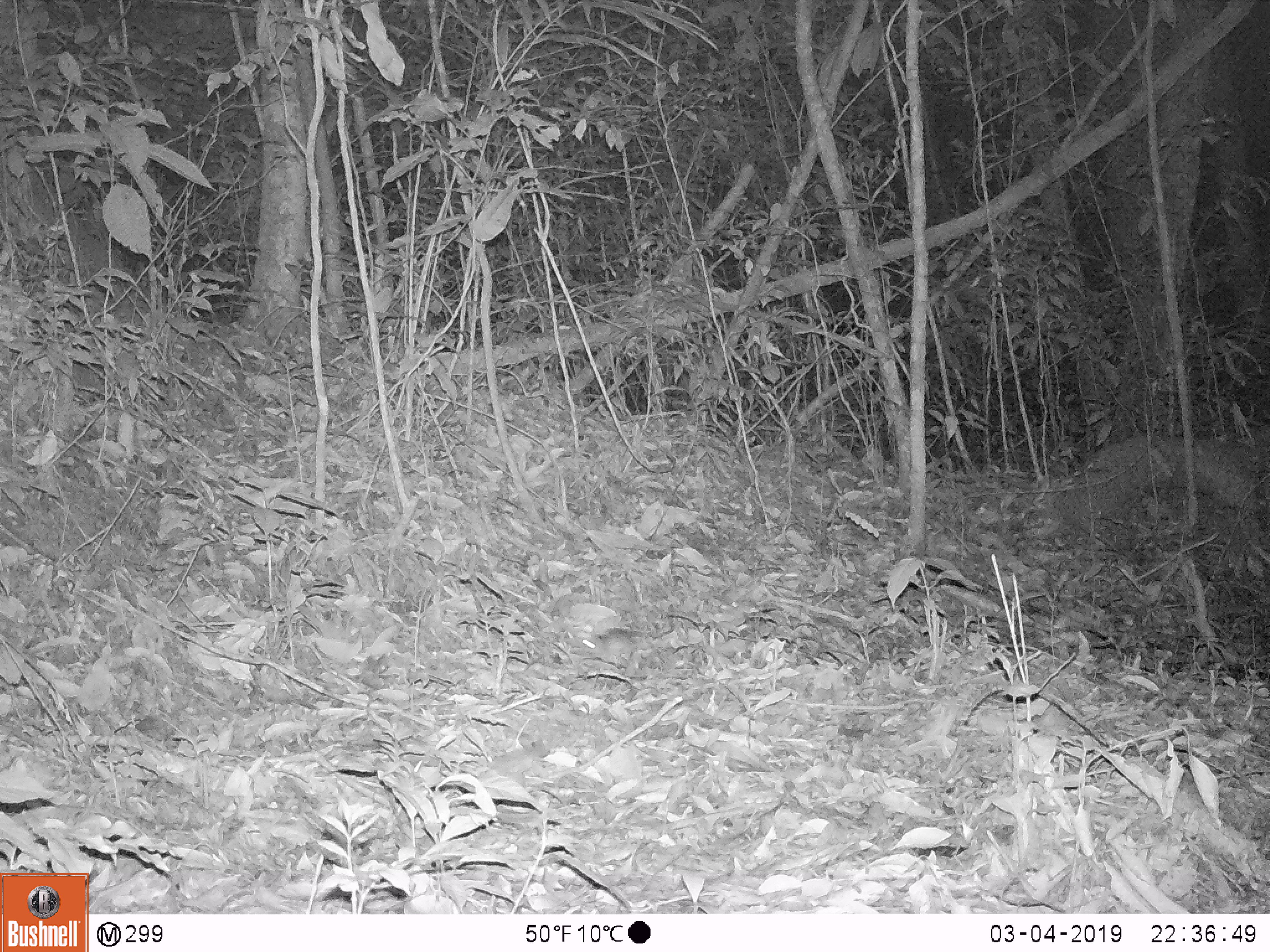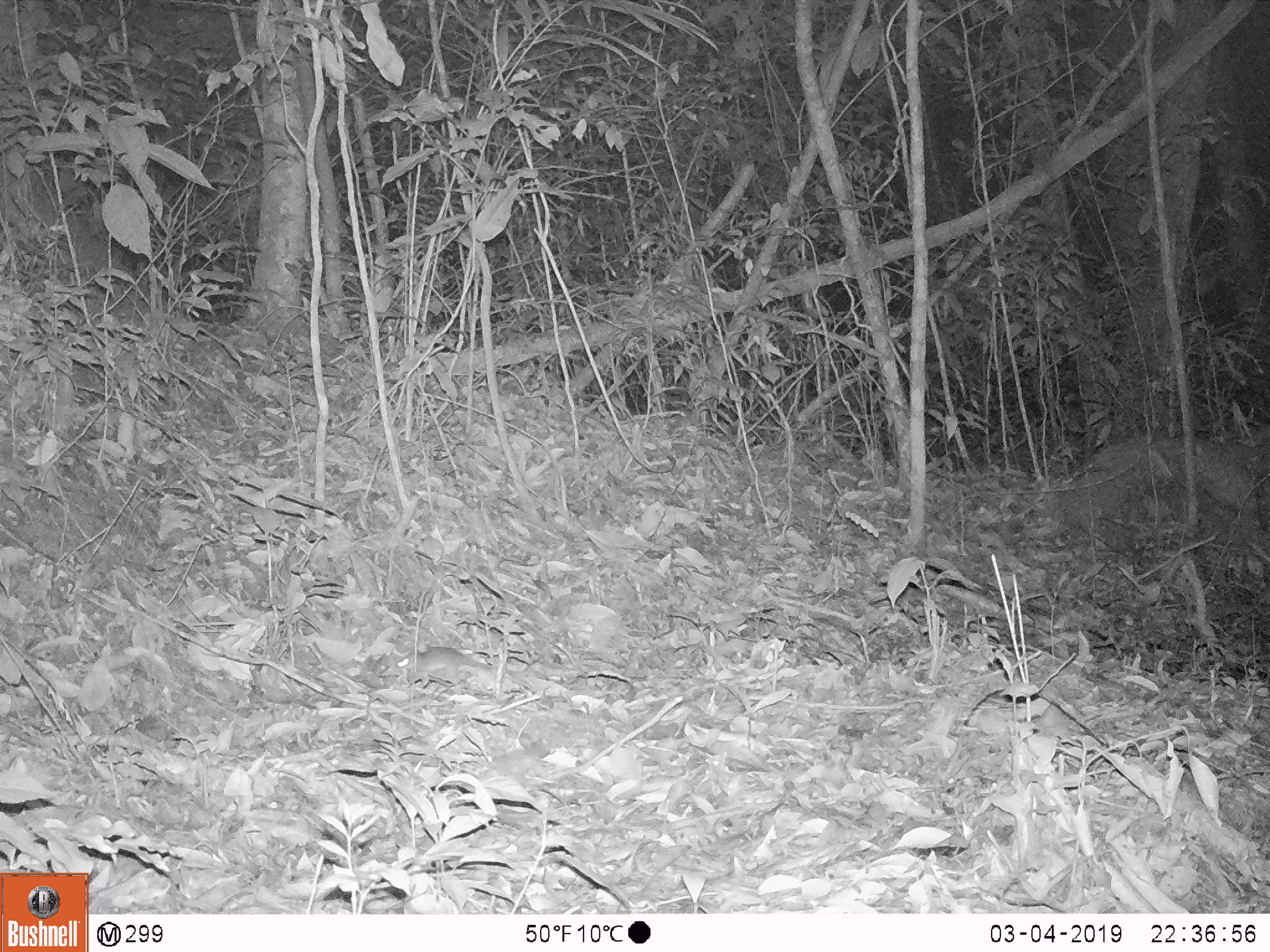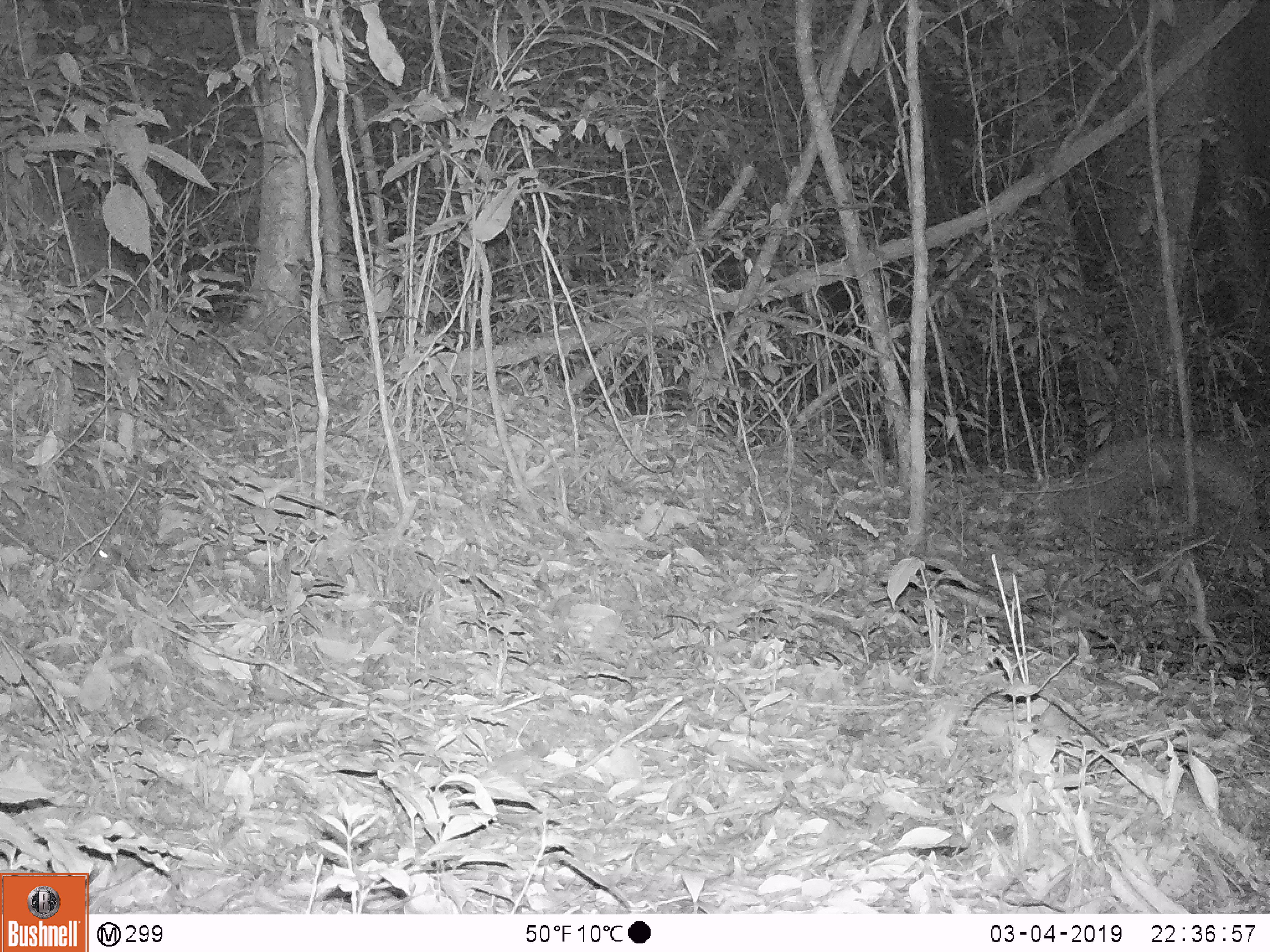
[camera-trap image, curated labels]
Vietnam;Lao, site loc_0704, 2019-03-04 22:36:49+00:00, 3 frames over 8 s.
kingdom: Animalia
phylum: Chordata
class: Mammalia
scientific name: Mammalia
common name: mammal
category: unidentified small mammal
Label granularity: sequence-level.